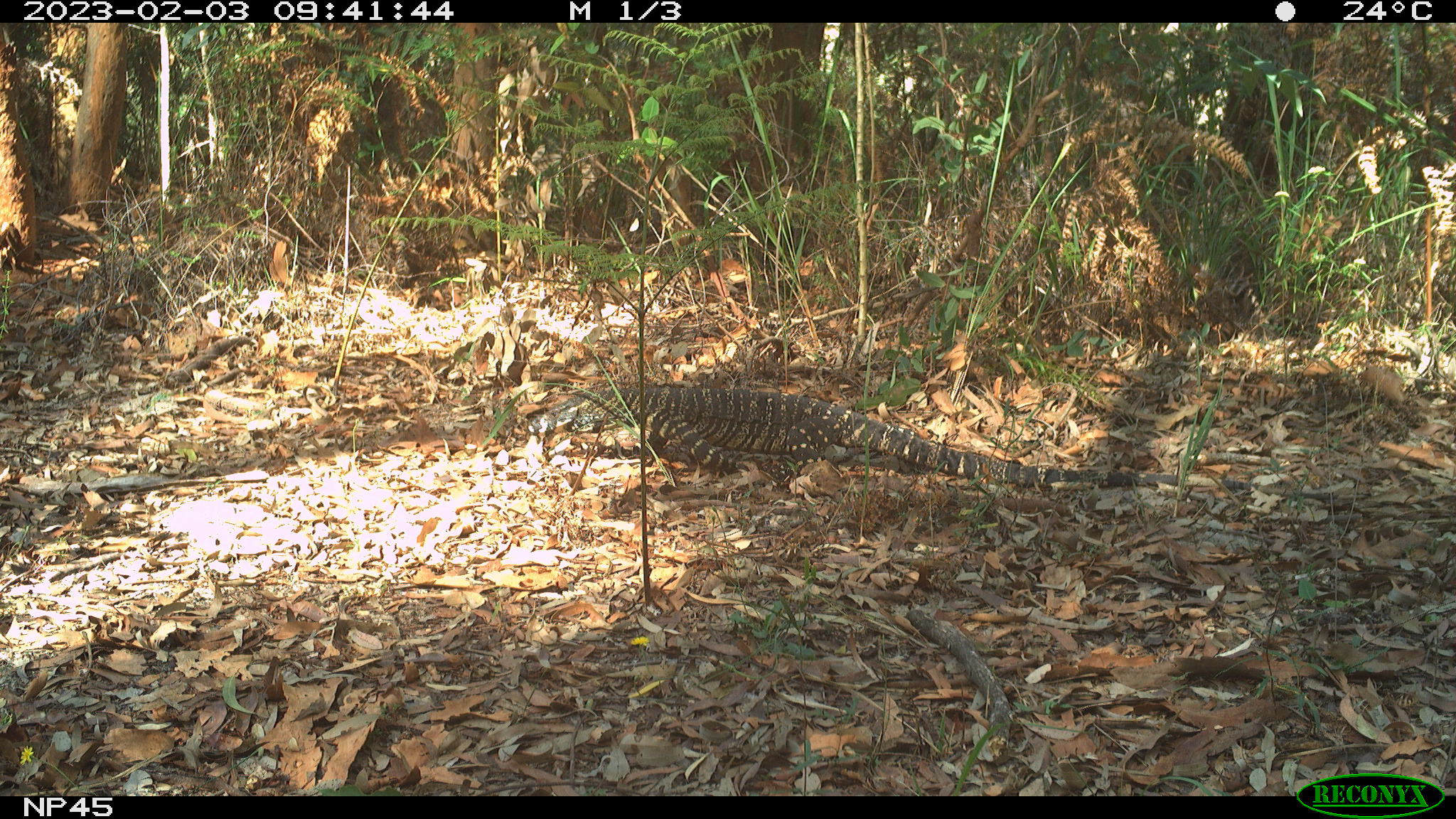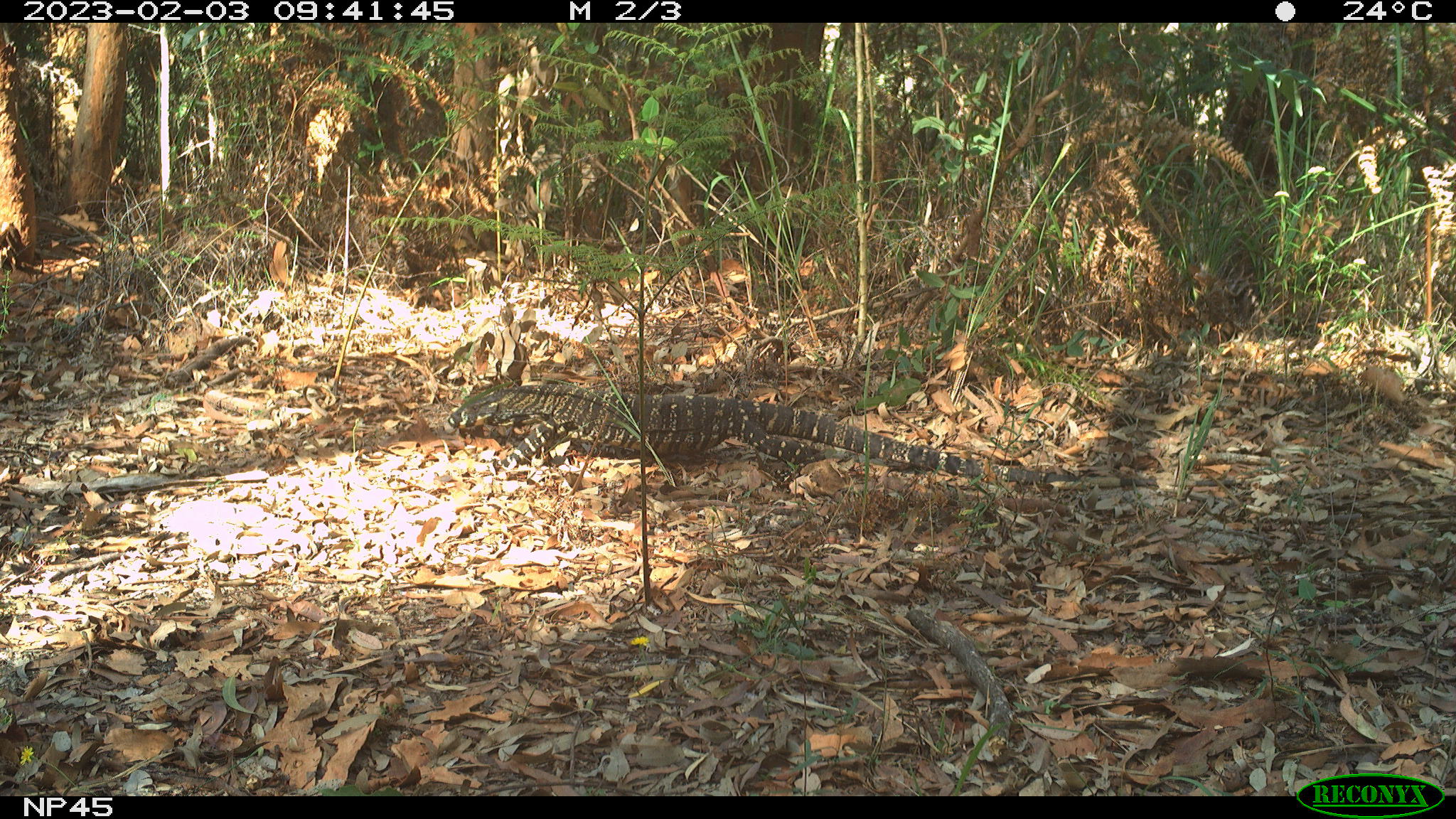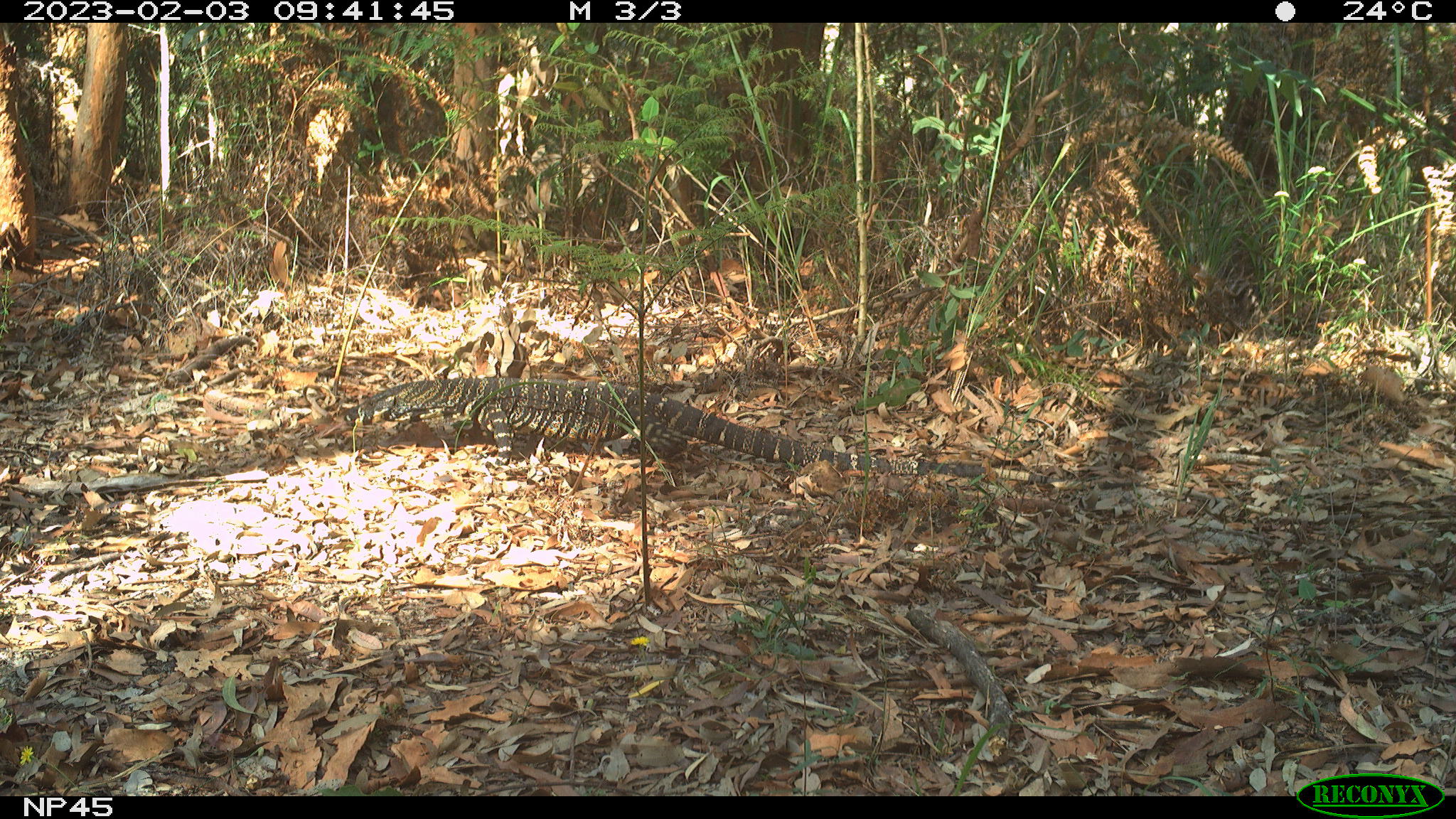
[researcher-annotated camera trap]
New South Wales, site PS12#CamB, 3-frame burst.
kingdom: Animalia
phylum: Chordata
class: Reptilia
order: Squamata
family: Varanidae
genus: Varanus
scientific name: Varanus varius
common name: lace monitor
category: goanna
Goanna (lace monitor) (Varanus varius).